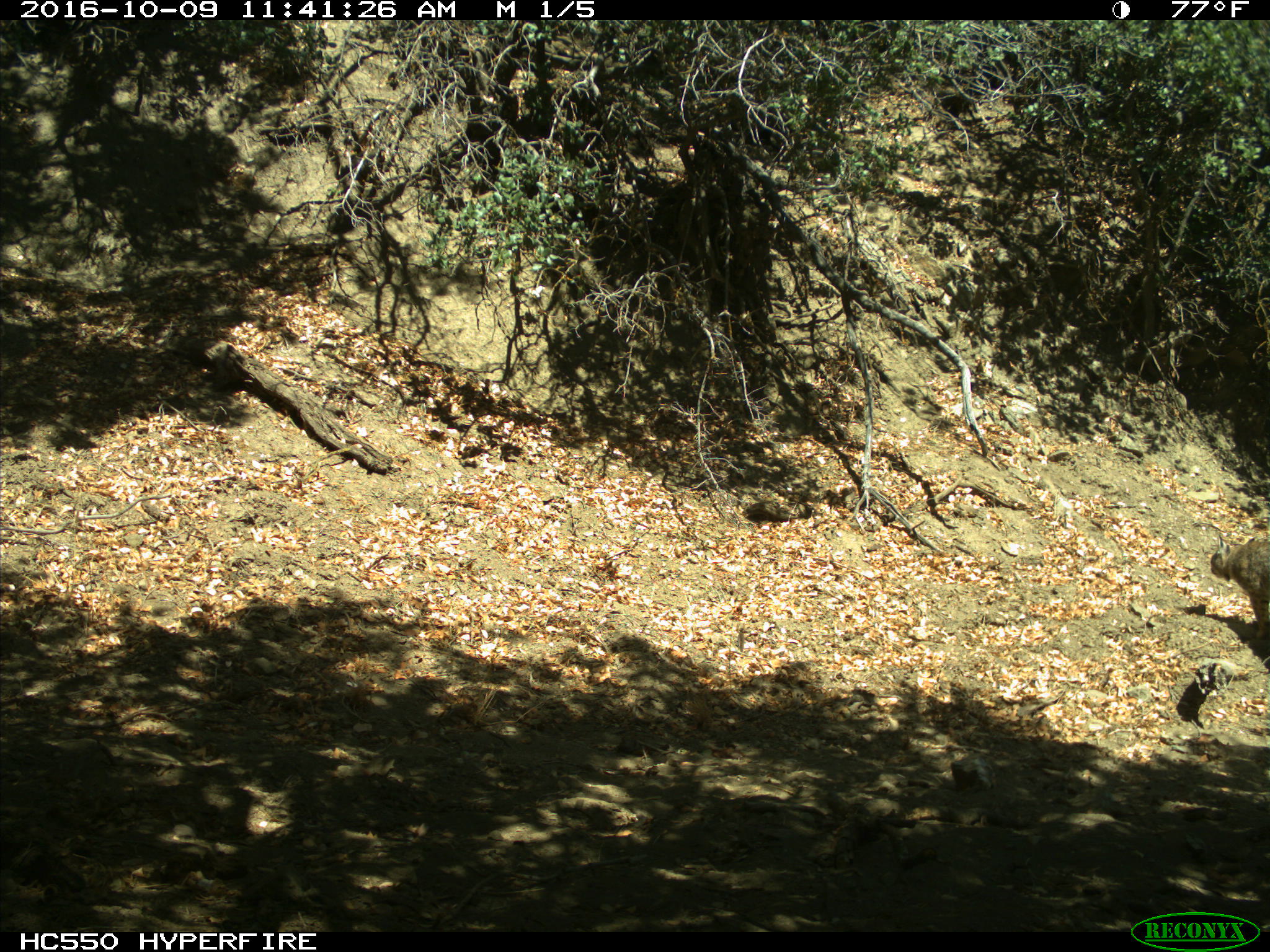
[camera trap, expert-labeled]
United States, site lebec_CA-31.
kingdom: Animalia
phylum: Chordata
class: Mammalia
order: Carnivora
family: Felidae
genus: Lynx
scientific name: Lynx rufus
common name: bobcat